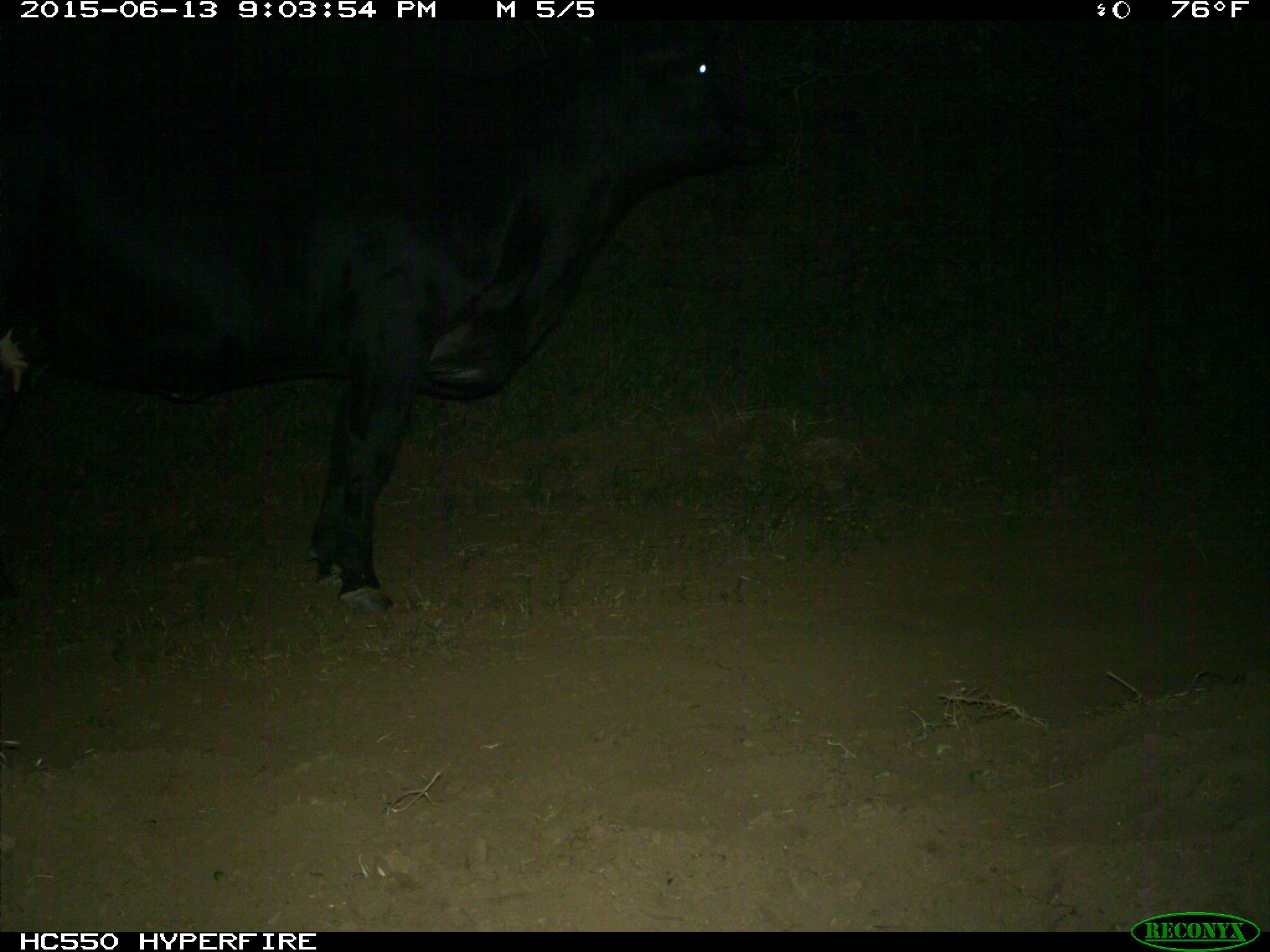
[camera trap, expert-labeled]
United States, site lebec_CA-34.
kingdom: Animalia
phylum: Chordata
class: Mammalia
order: Artiodactyla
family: Bovidae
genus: Bos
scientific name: Bos taurus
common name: domestic cow